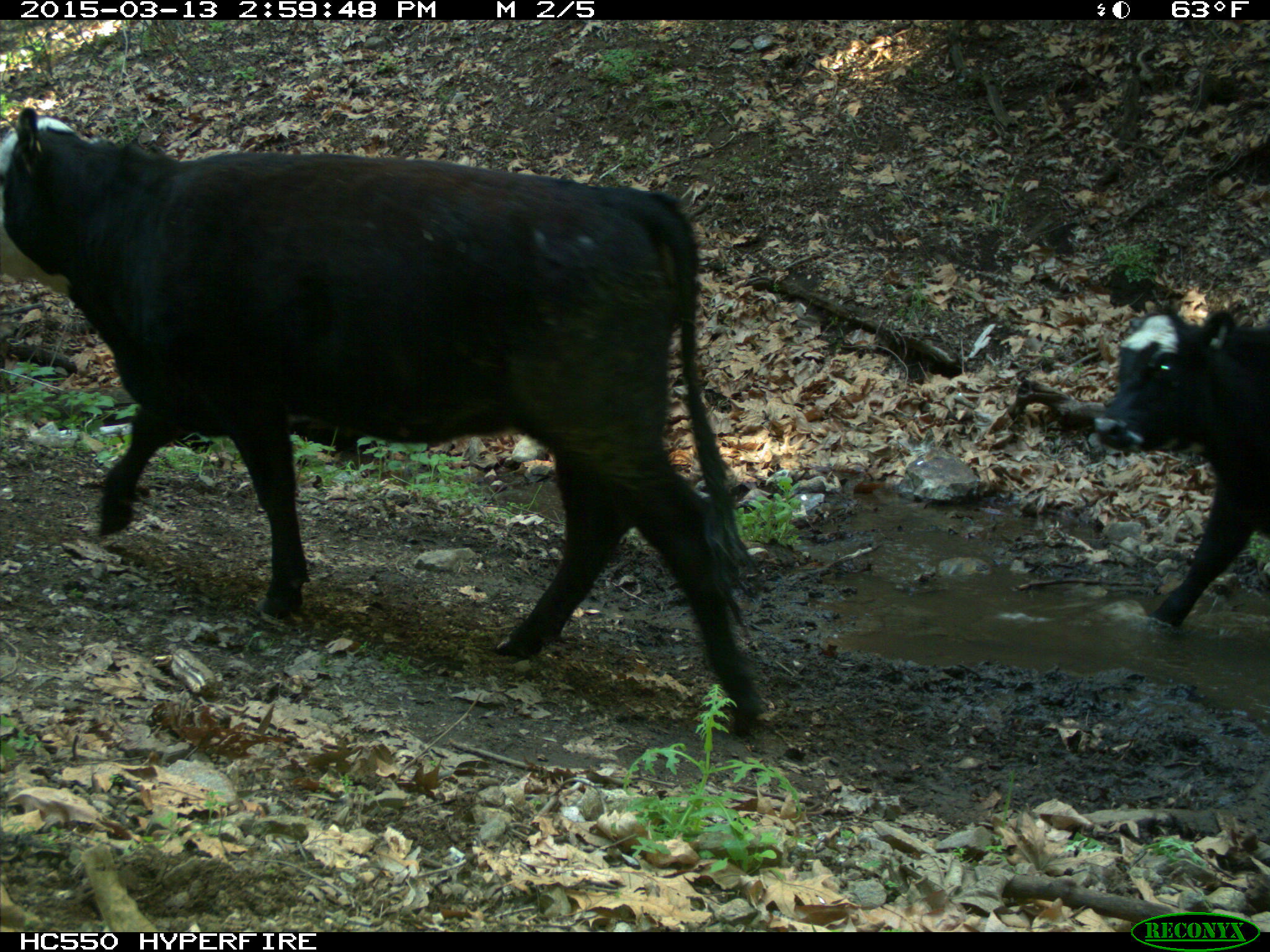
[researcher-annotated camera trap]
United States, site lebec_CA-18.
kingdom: Animalia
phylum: Chordata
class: Mammalia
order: Artiodactyla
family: Bovidae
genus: Bos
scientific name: Bos taurus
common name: domestic cow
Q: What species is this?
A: Bos taurus (domestic cow).